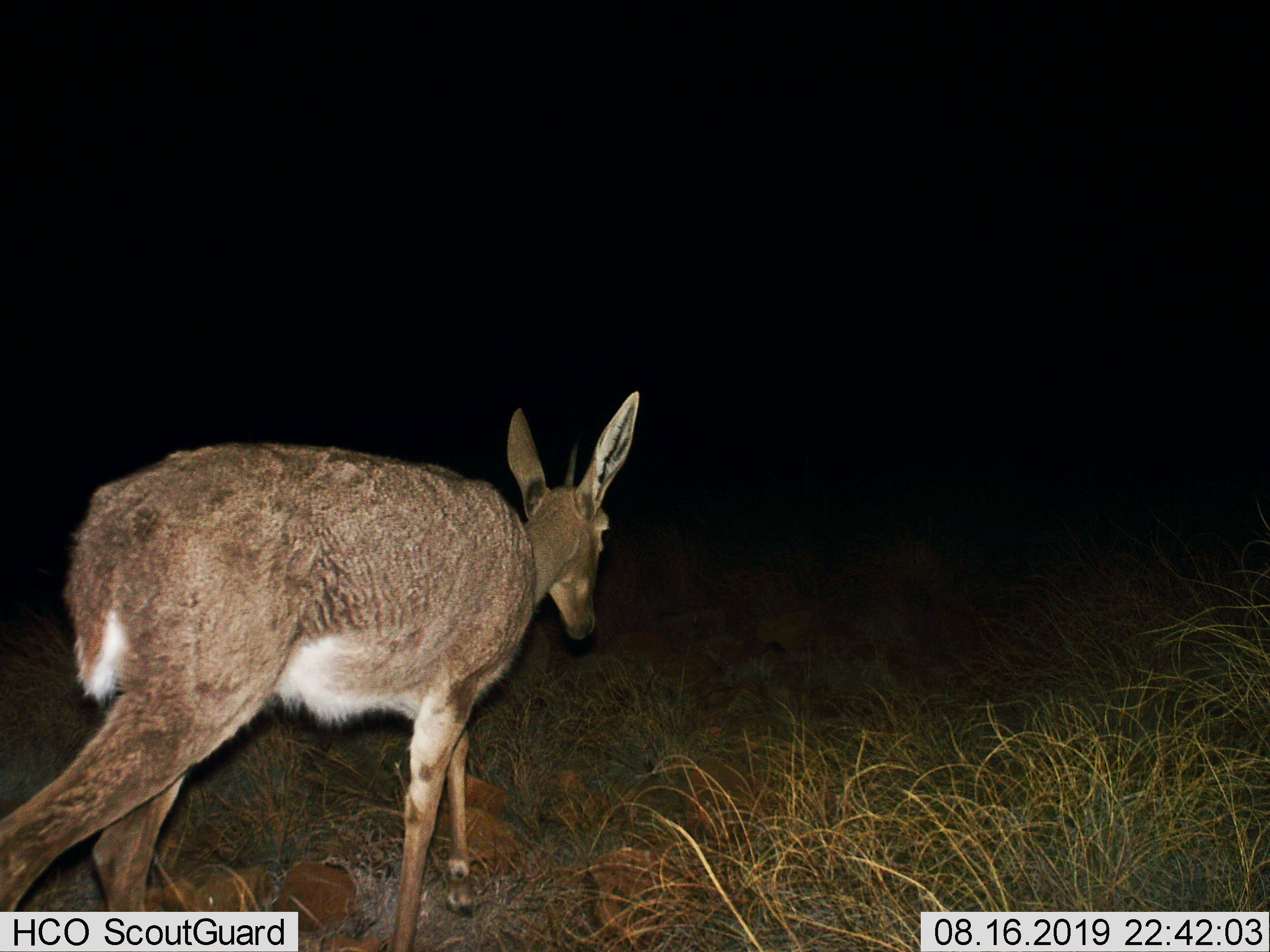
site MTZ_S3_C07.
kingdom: Animalia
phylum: Chordata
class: Mammalia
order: Artiodactyla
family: Bovidae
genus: Pelea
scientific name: Pelea capreolus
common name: grey rhebok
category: rhebokgrey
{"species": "rhebokgrey (grey rhebok) (Pelea capreolus)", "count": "1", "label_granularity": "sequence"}